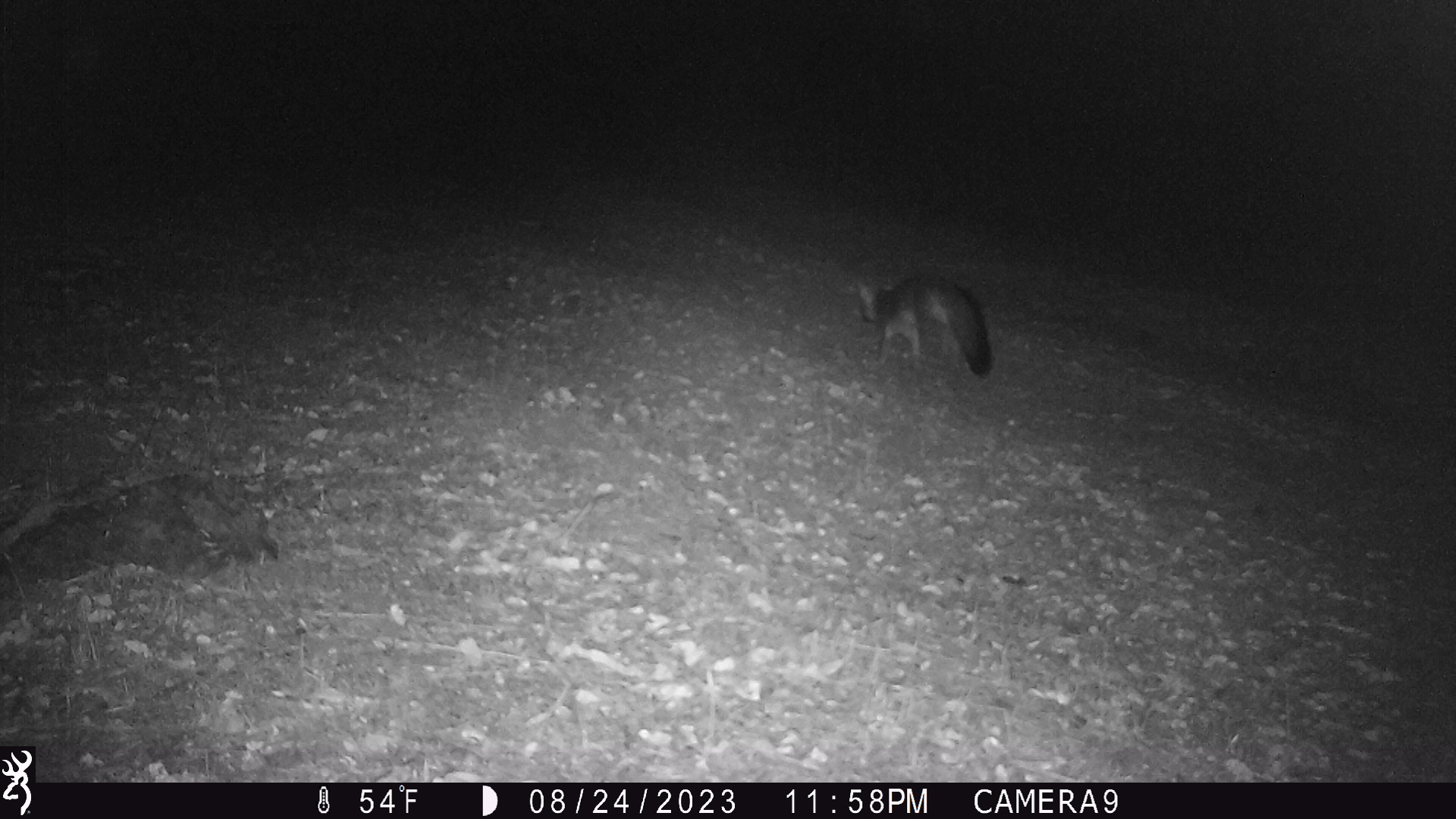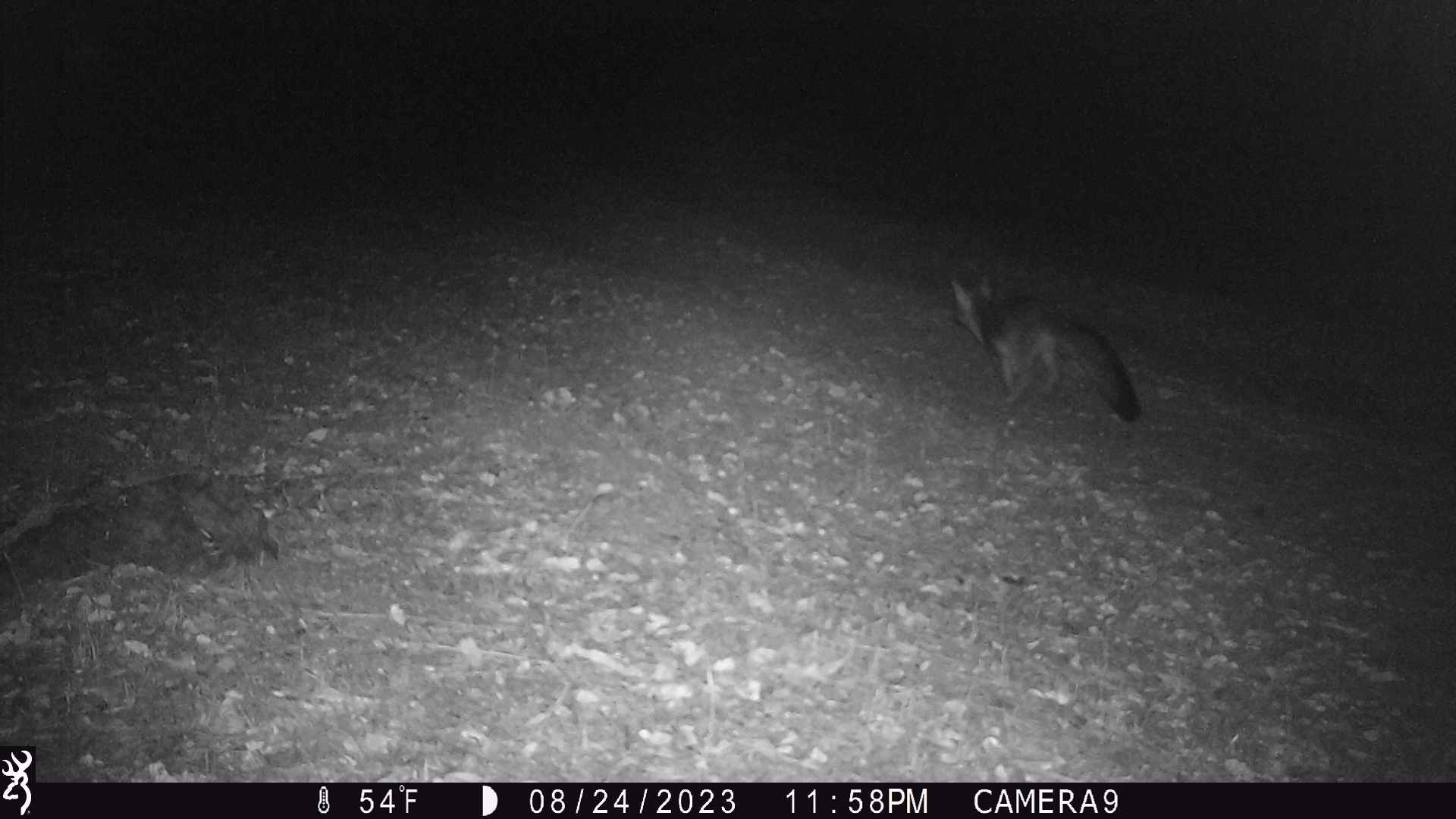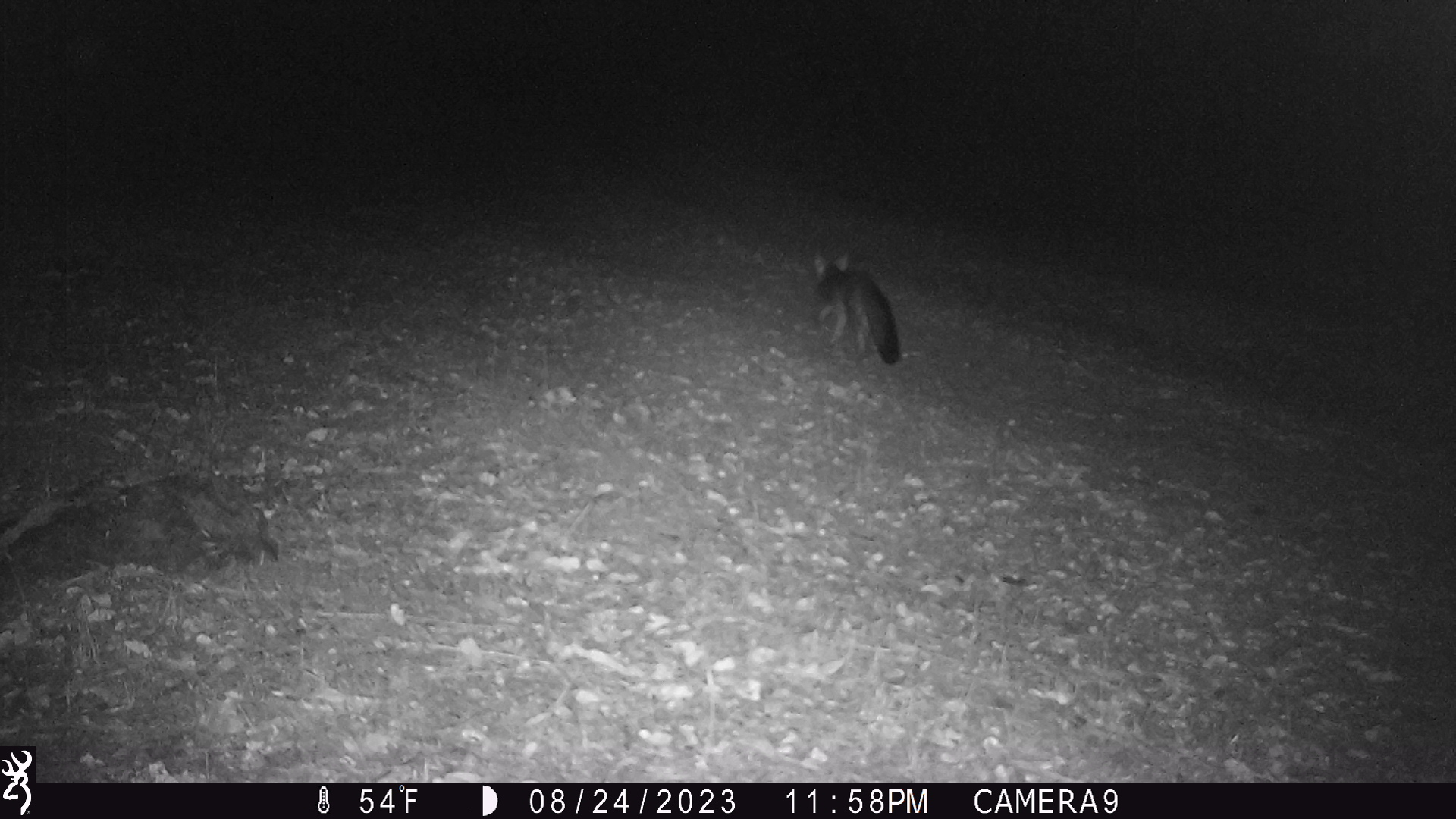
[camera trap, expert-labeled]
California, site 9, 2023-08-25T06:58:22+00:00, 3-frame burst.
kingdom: Animalia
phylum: Chordata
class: Mammalia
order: Carnivora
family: Canidae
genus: Urocyon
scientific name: Urocyon cinereoargenteus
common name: gray fox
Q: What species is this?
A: Gray fox (Urocyon cinereoargenteus).